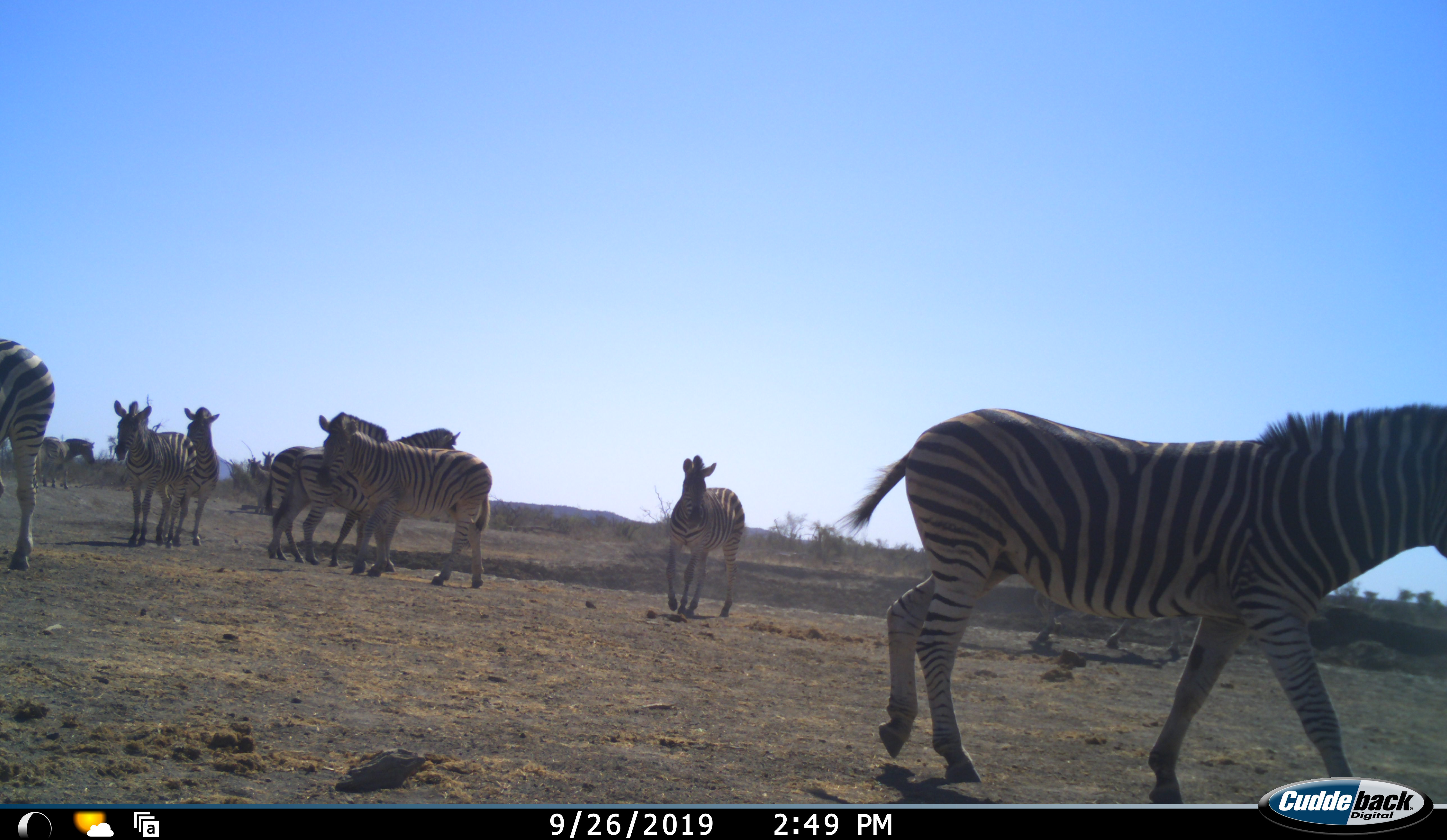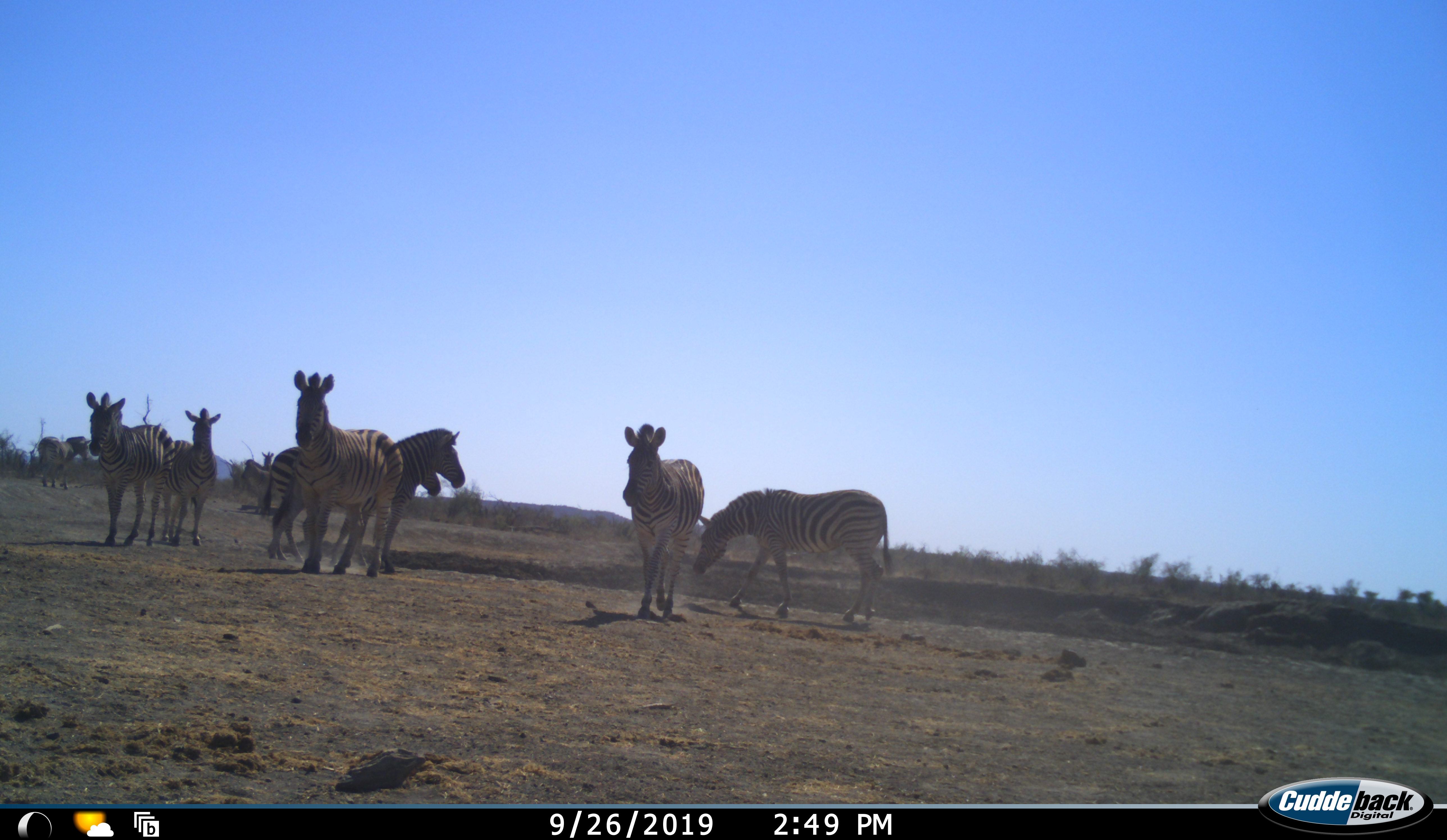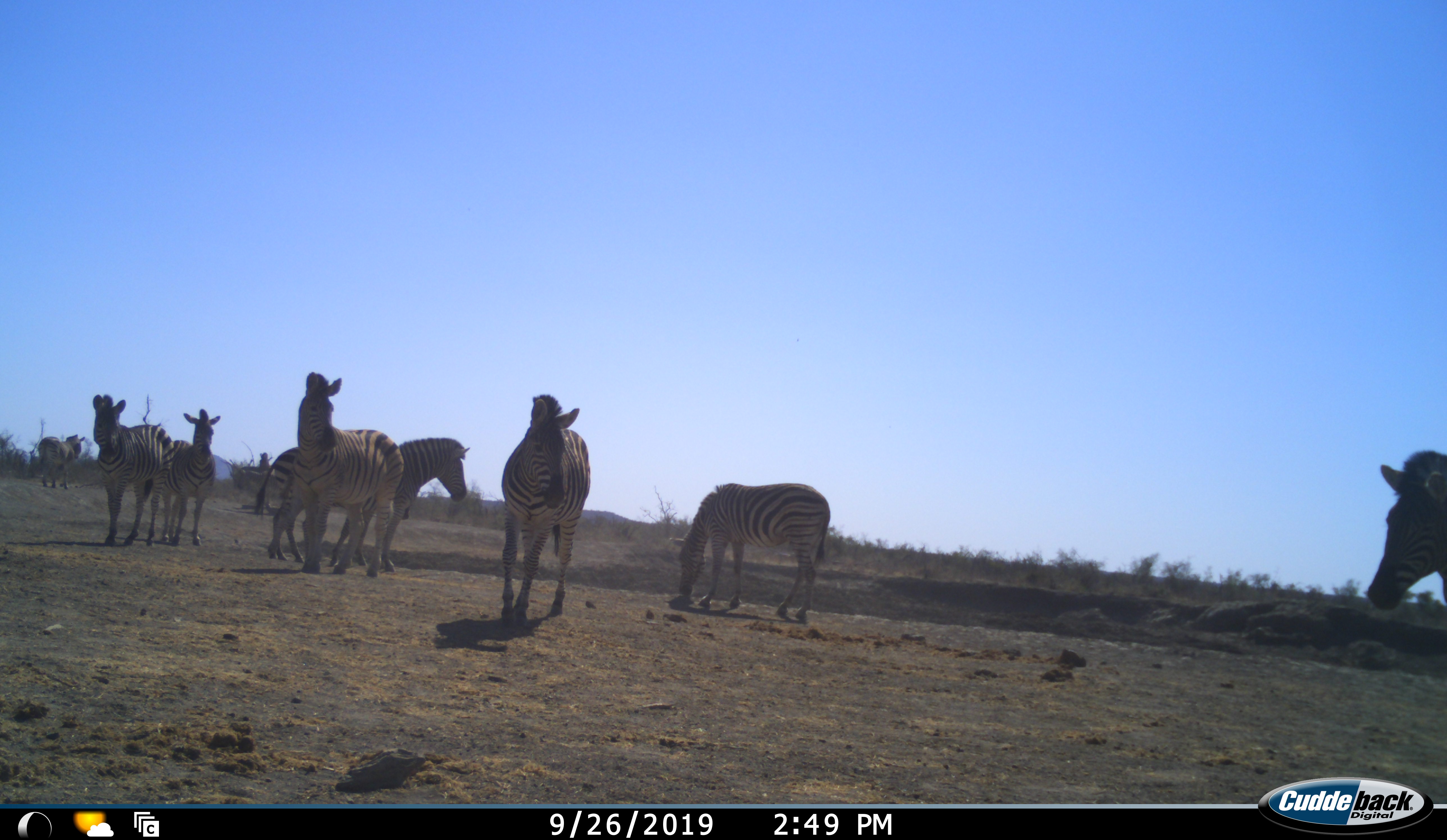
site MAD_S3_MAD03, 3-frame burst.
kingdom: Animalia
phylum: Chordata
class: Mammalia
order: Perissodactyla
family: Equidae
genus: Equus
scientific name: Equus quagga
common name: plains zebra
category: zebraplains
Zebraplains (plains zebra) (Equus quagga), count 10. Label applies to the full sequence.